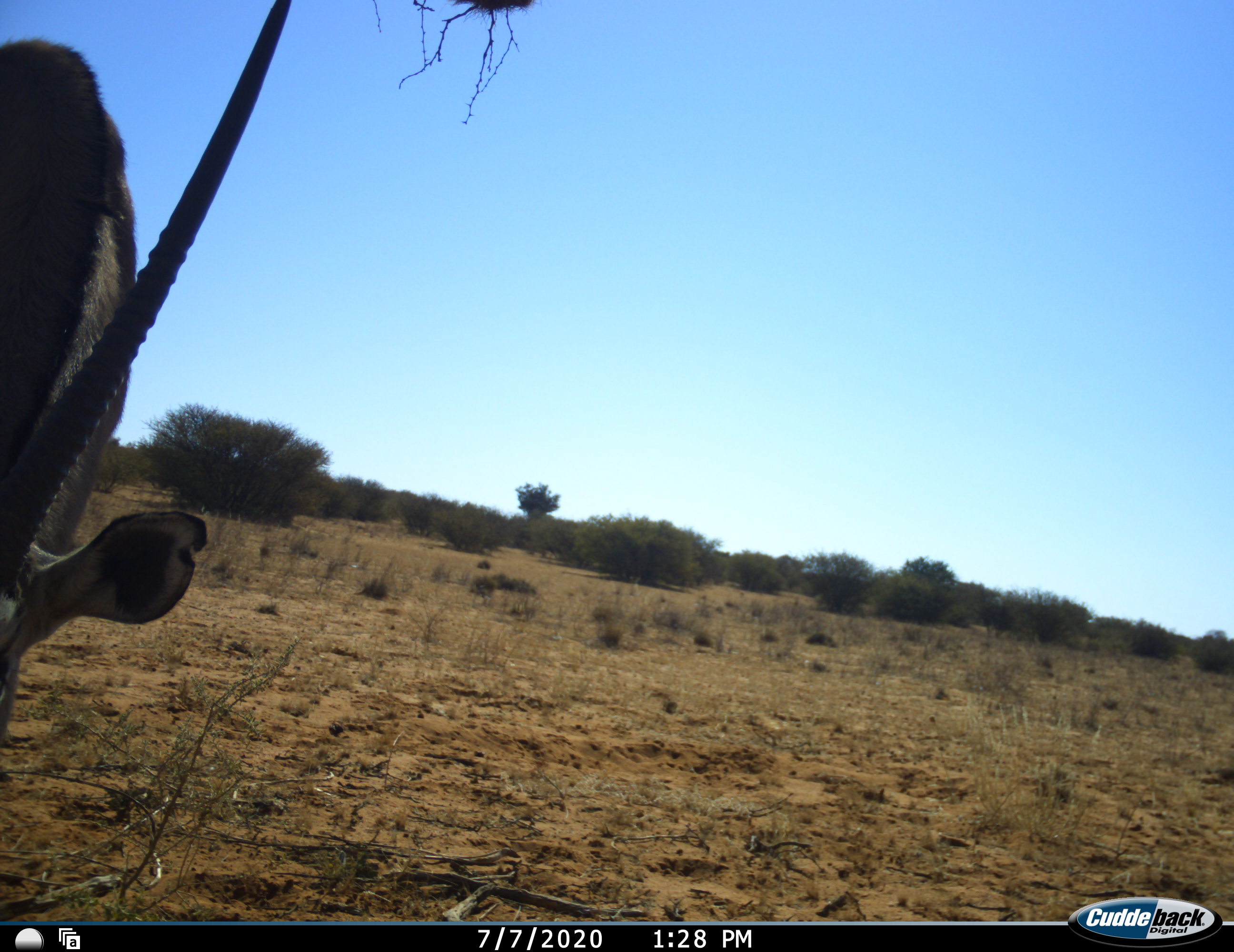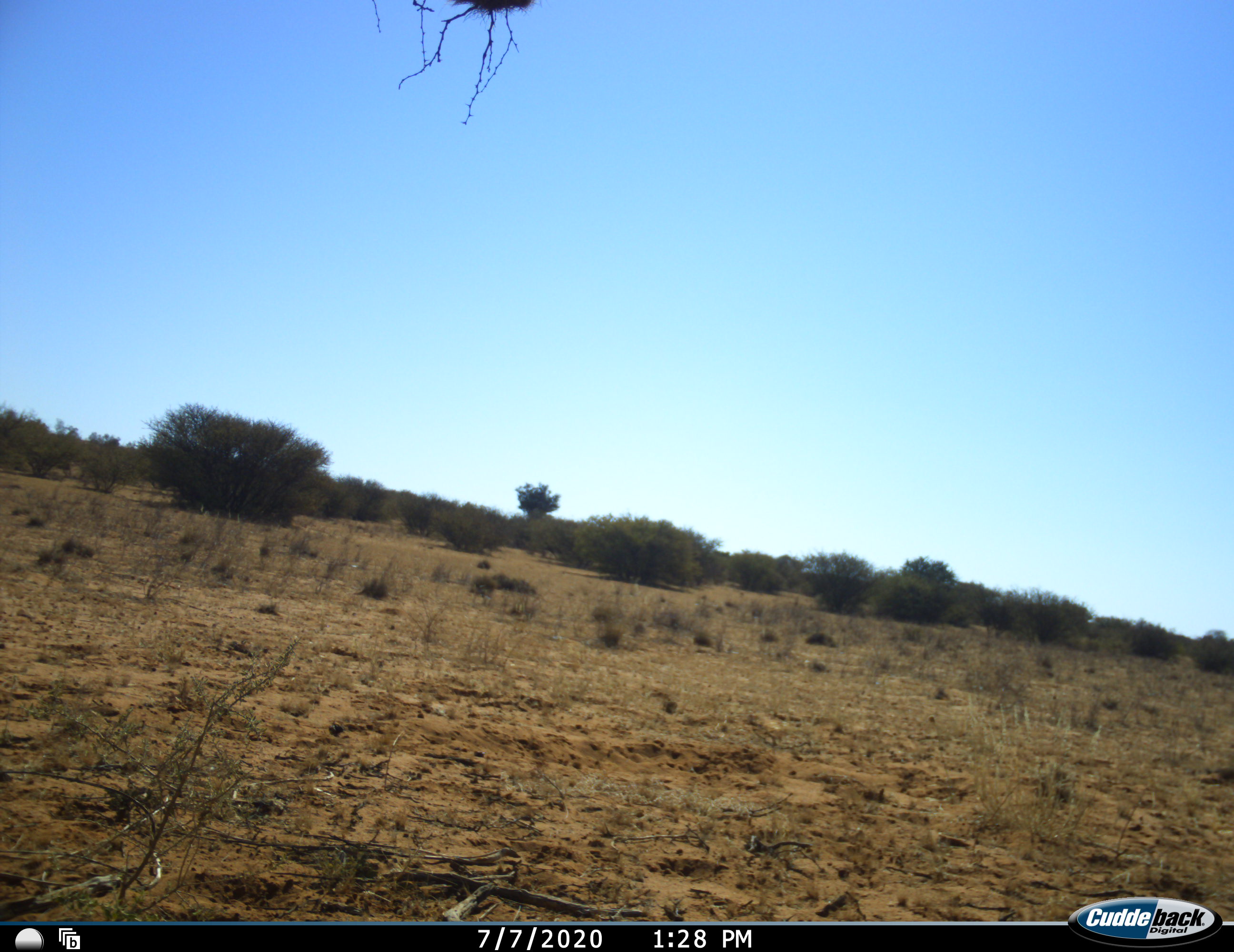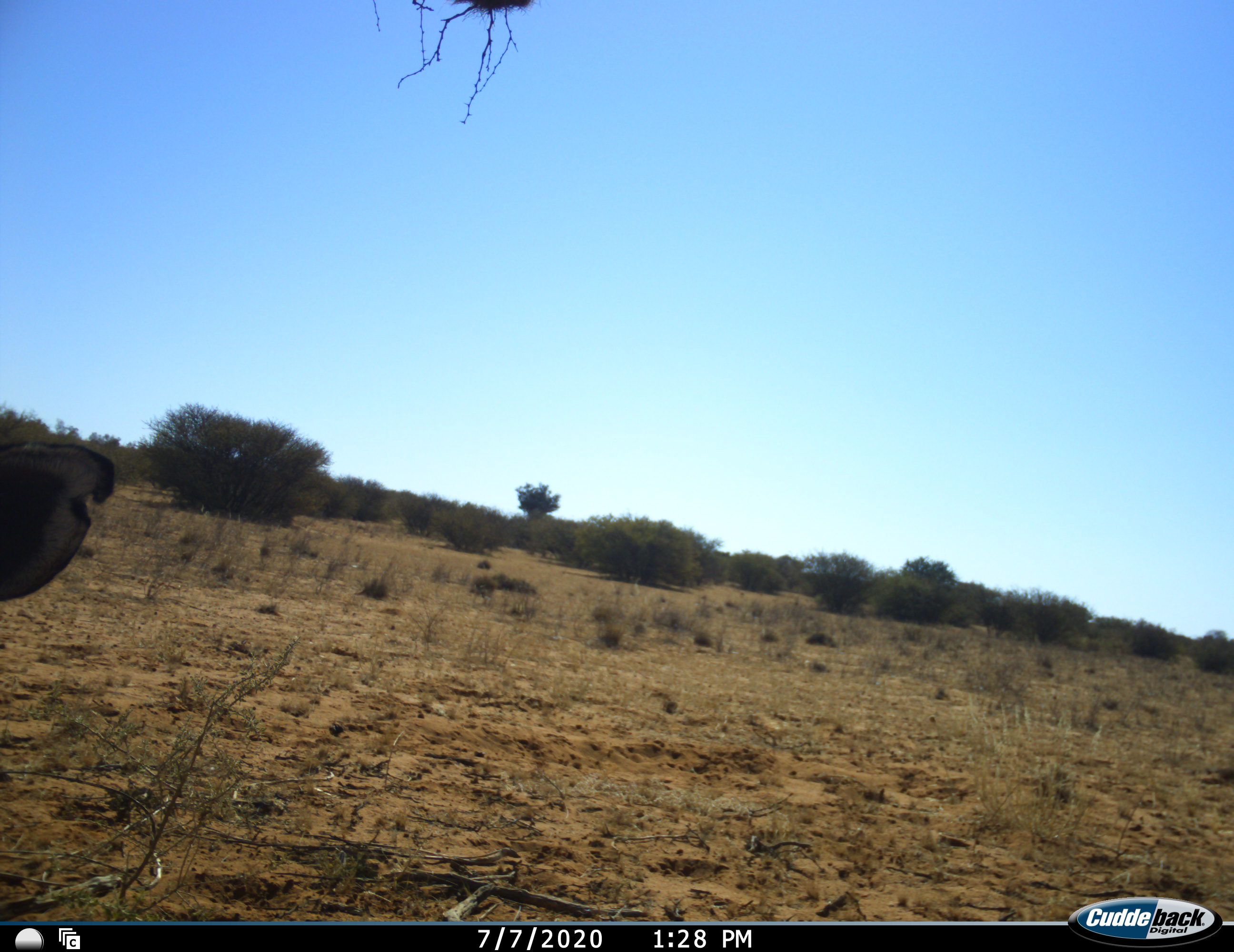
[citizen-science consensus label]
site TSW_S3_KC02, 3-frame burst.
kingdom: Animalia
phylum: Chordata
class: Mammalia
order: Artiodactyla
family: Bovidae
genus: Oryx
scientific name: Oryx gazella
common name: gemsbok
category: oryx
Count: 1.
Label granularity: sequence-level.